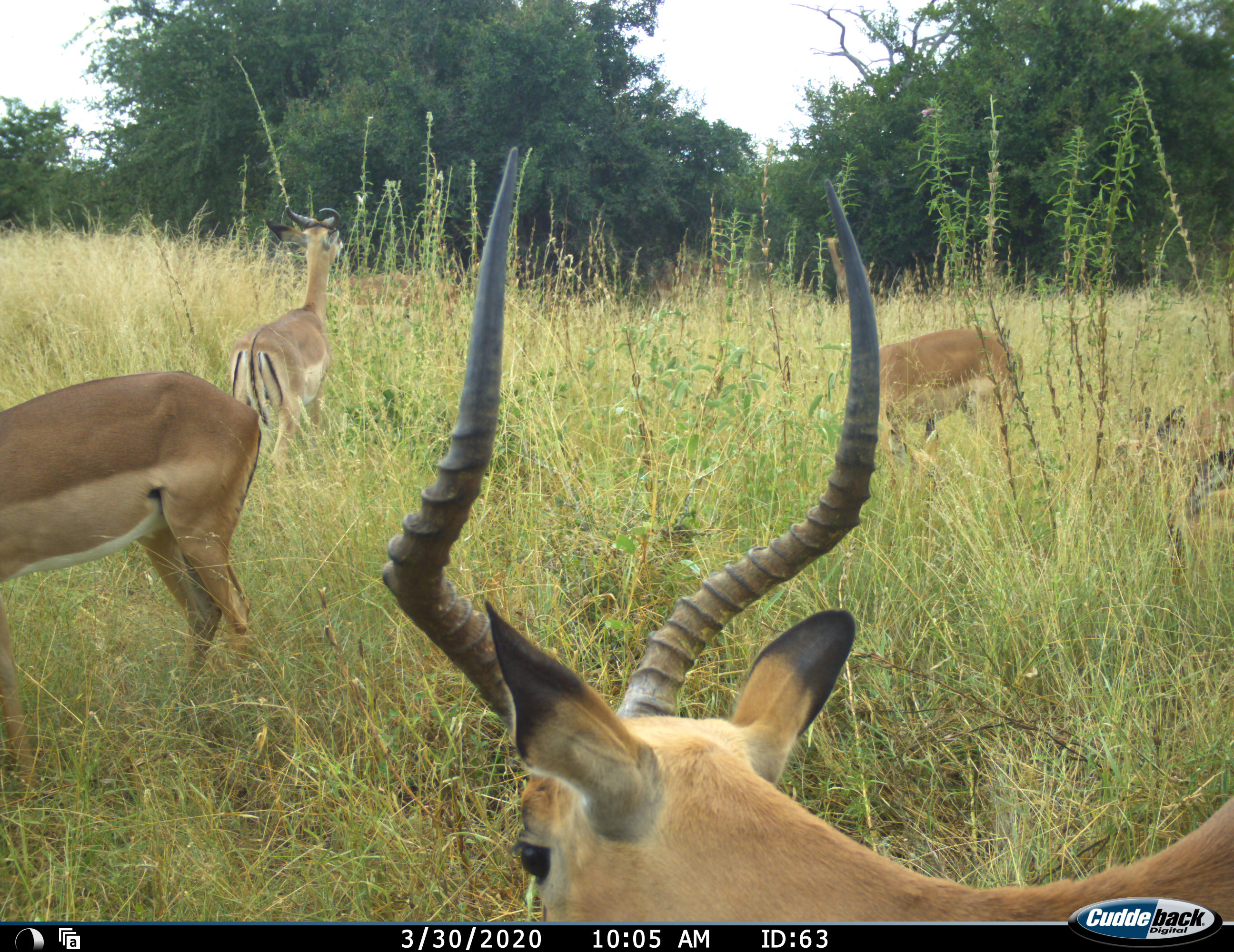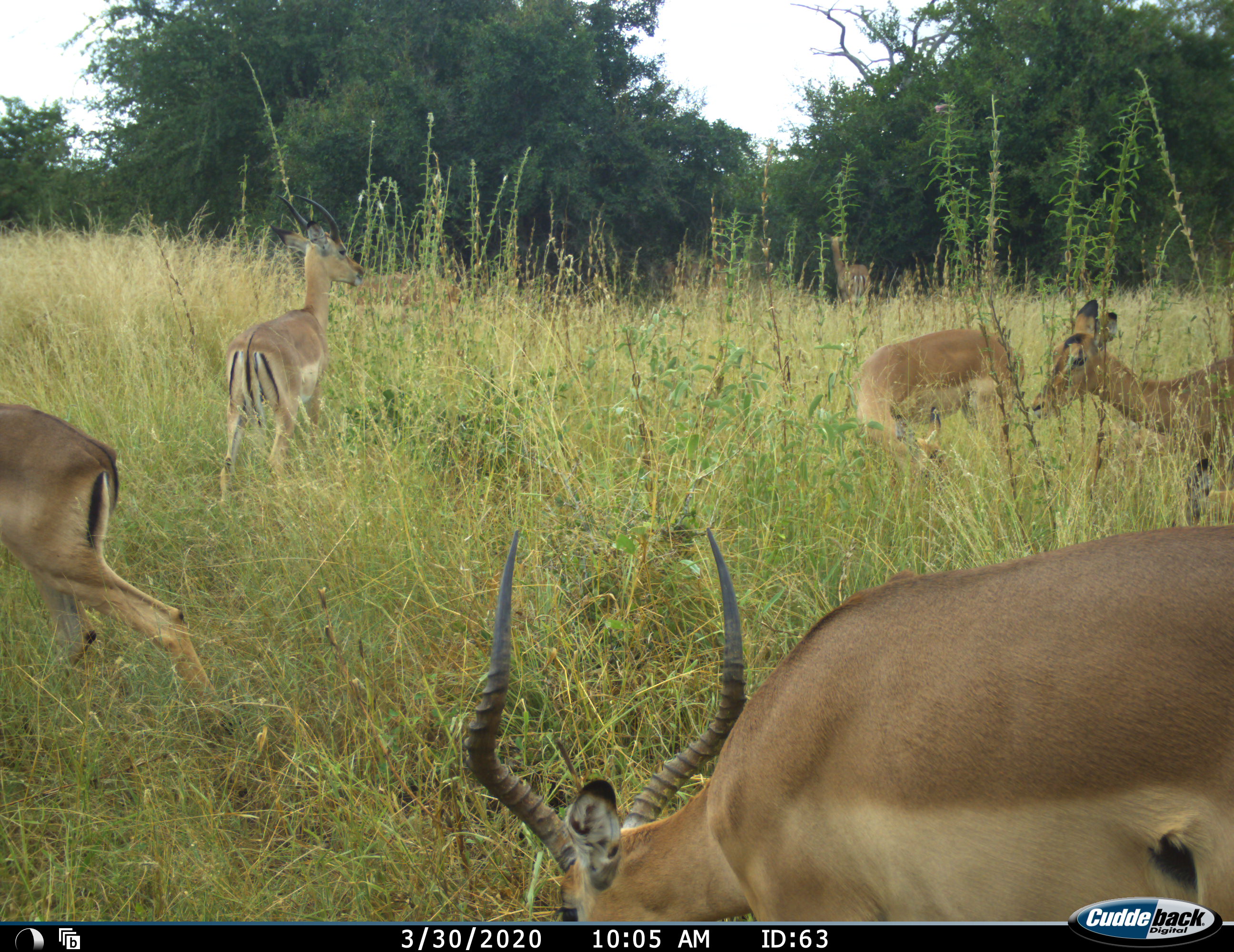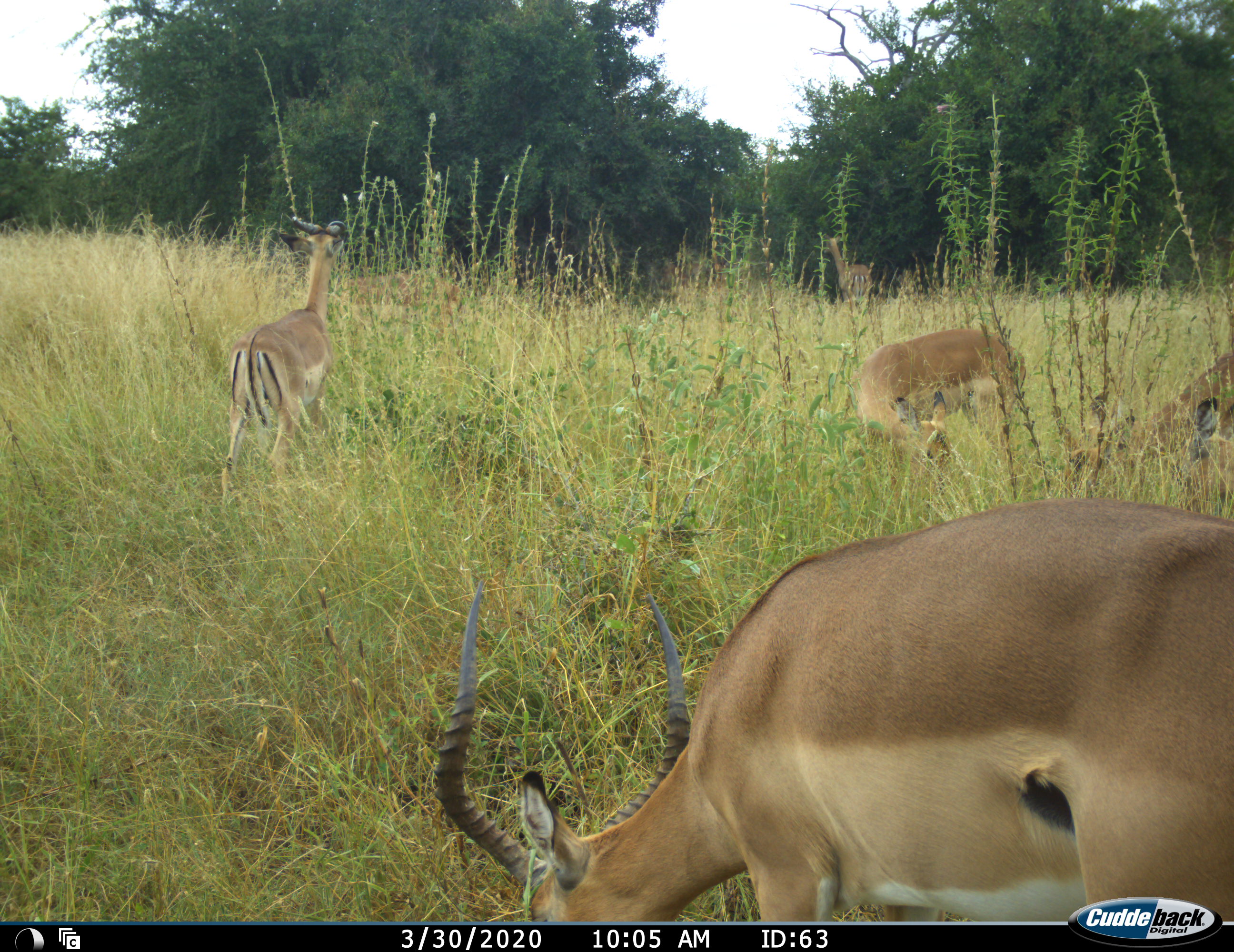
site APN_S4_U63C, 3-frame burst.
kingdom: Animalia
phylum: Chordata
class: Mammalia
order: Artiodactyla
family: Bovidae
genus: Aepyceros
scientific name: Aepyceros melampus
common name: impala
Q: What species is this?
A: Impala (Aepyceros melampus).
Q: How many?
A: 6.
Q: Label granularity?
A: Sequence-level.